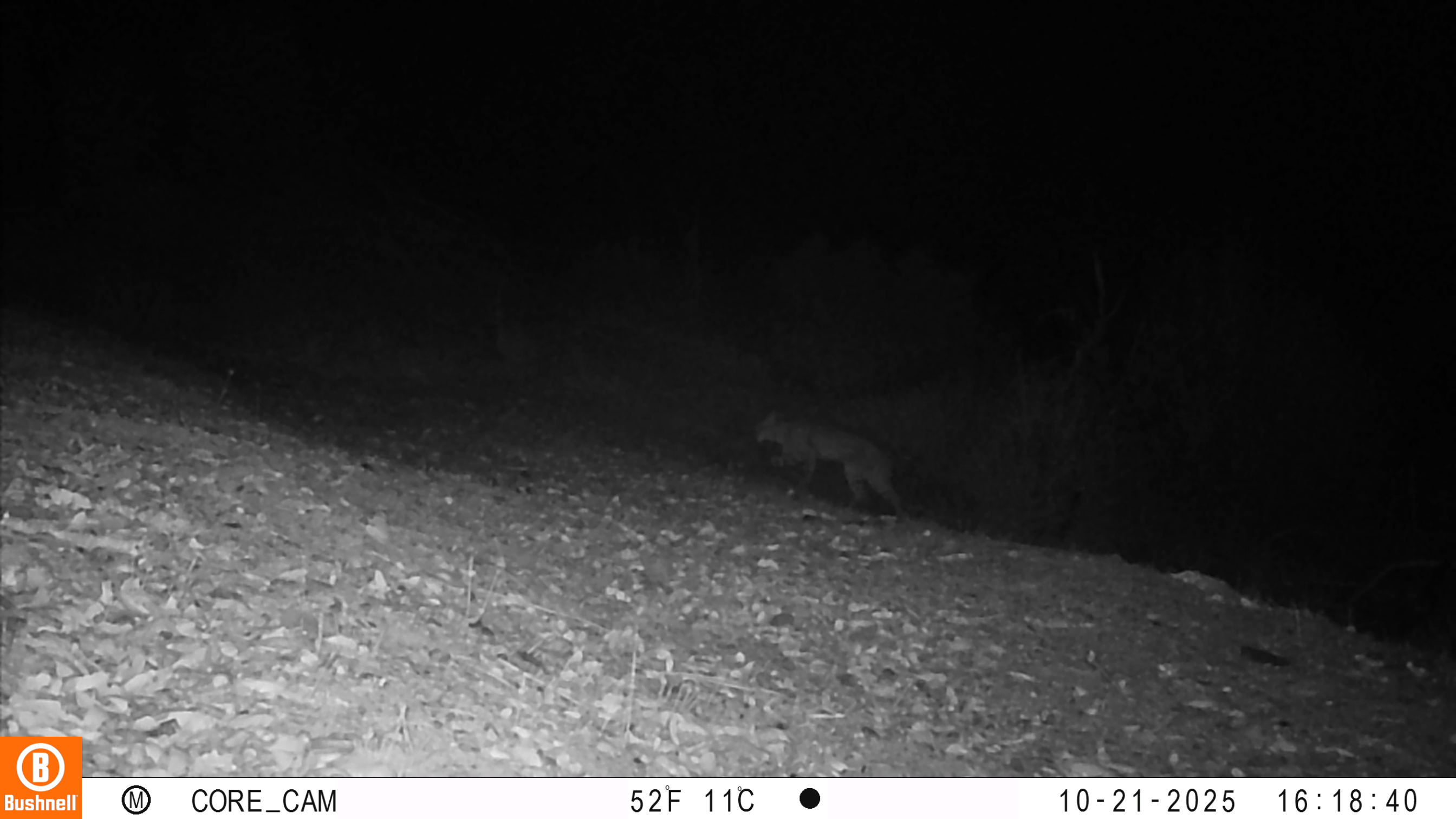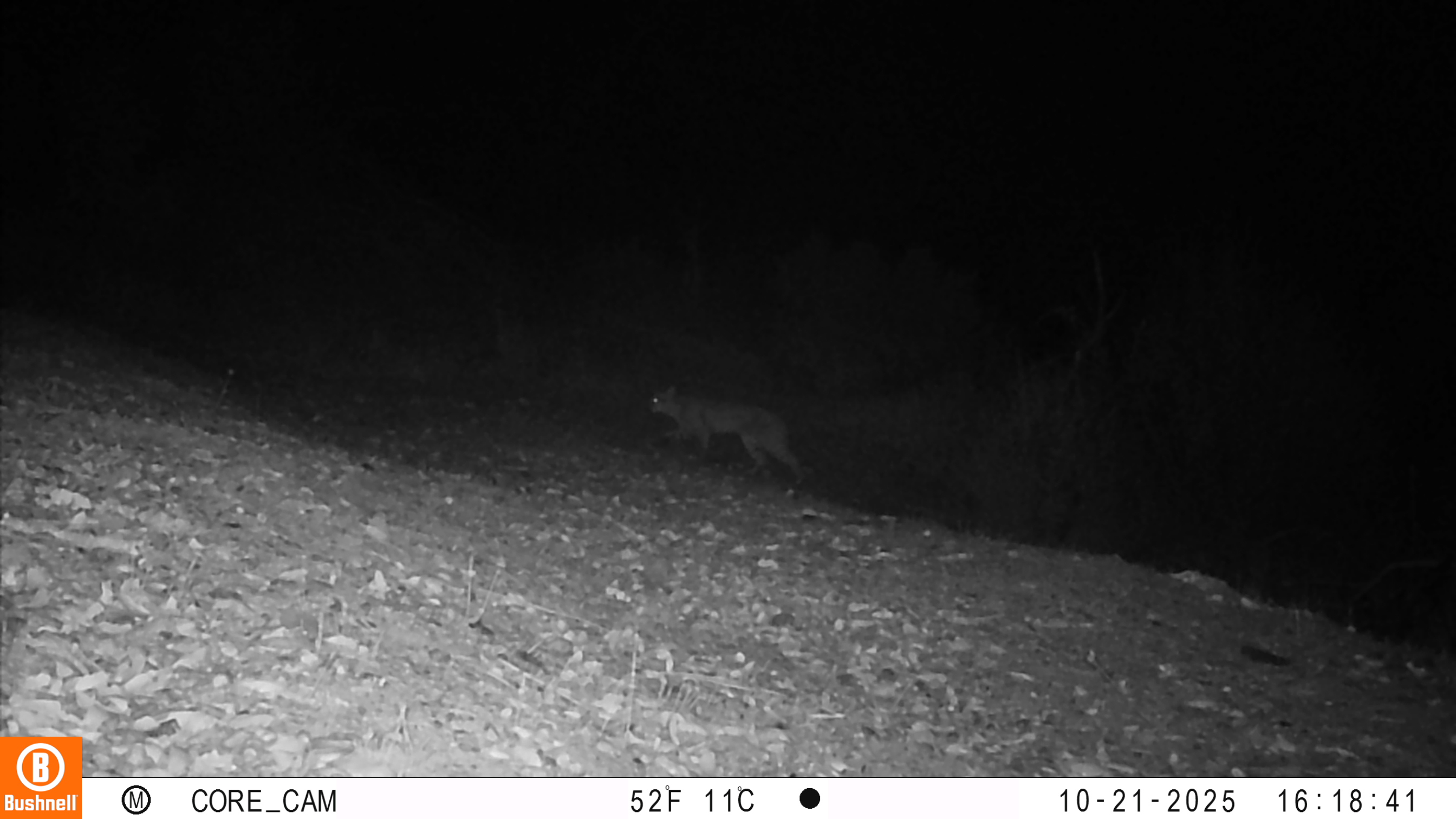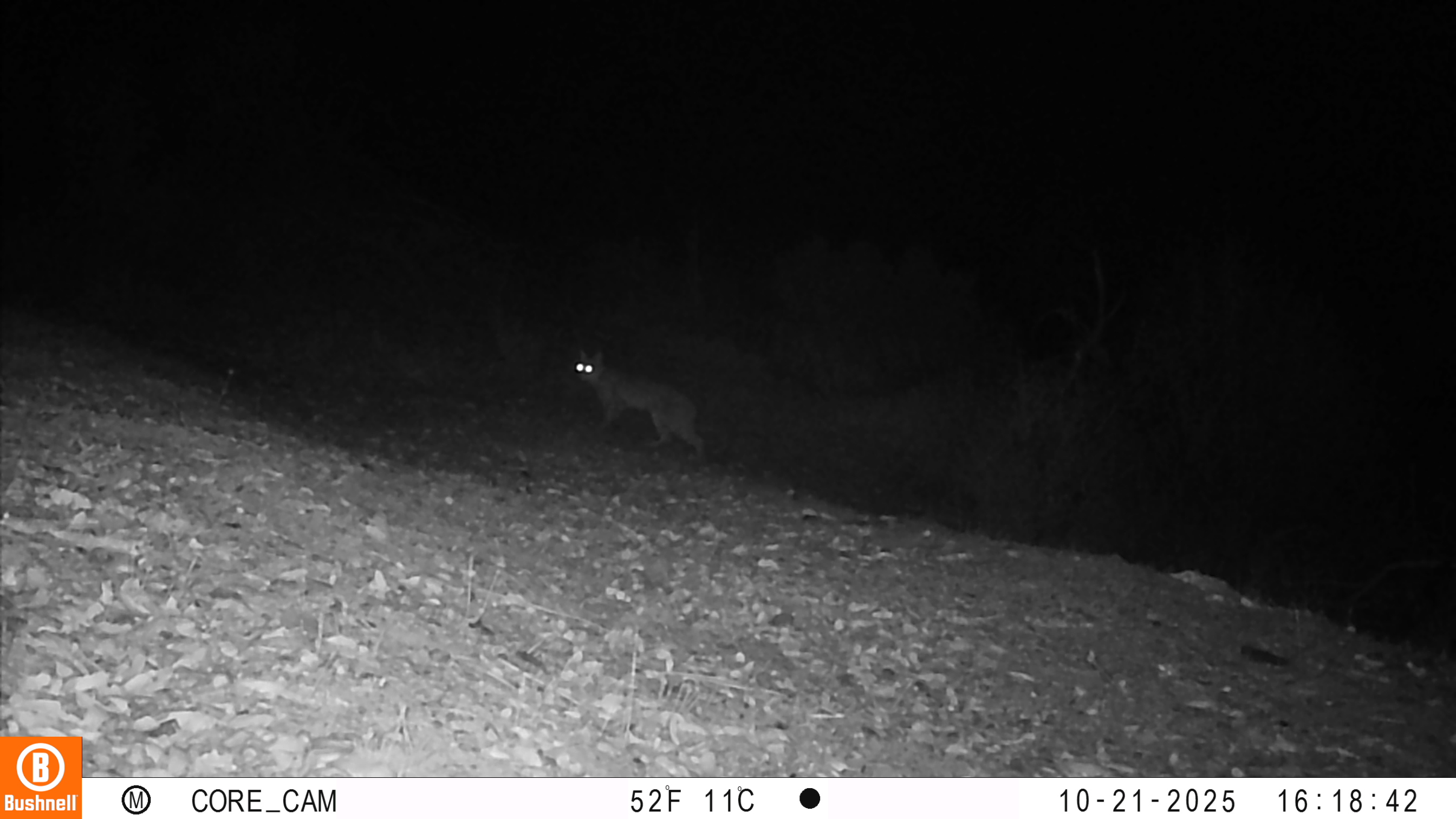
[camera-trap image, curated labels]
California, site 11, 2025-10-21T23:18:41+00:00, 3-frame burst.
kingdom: Animalia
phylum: Chordata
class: Mammalia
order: Carnivora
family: Felidae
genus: Lynx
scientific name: Lynx rufus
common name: bobcat